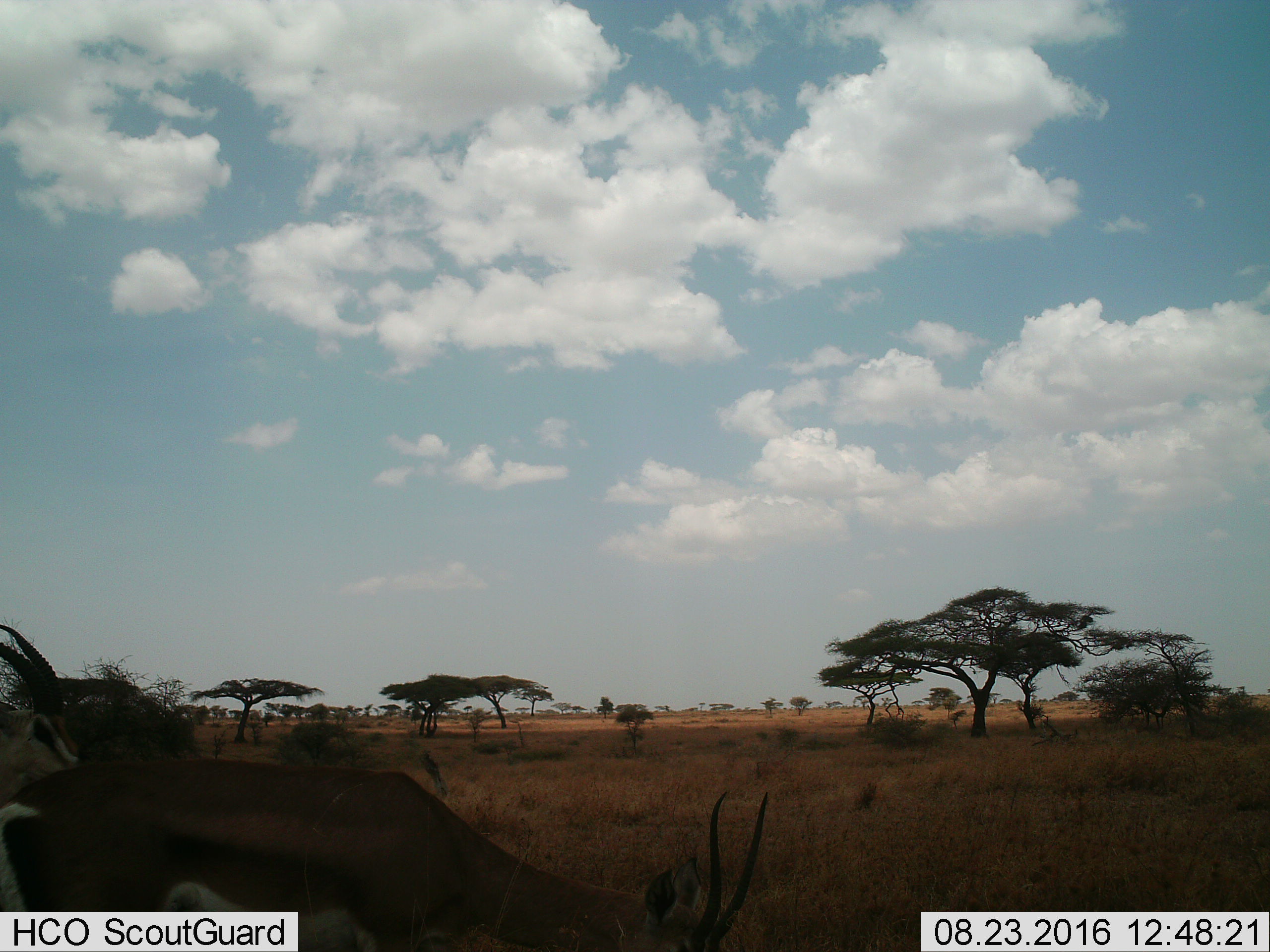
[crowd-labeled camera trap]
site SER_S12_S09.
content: unidentified animal